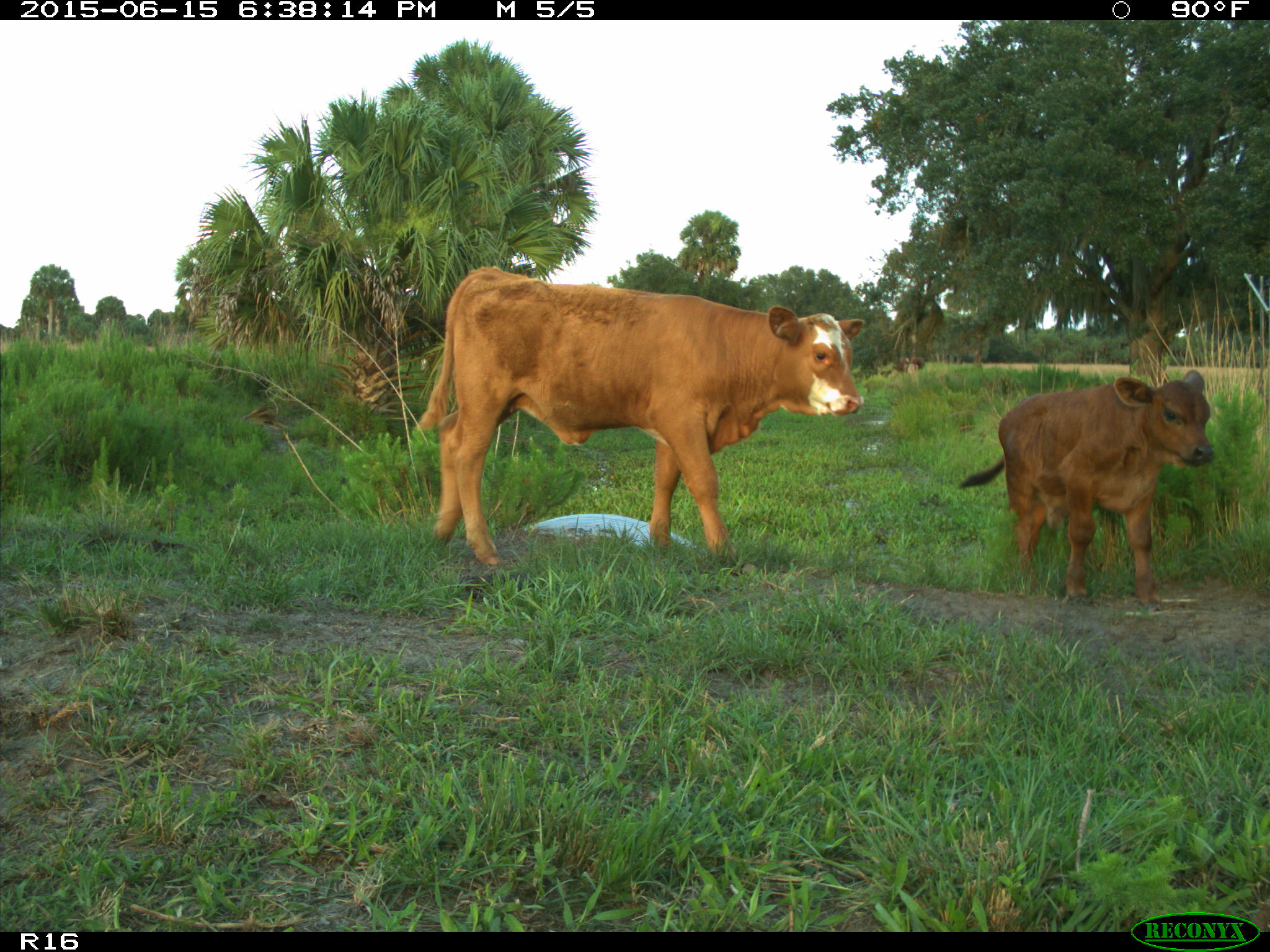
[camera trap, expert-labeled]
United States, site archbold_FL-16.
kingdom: Animalia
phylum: Chordata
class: Mammalia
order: Artiodactyla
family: Bovidae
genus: Bos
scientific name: Bos taurus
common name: domestic cow